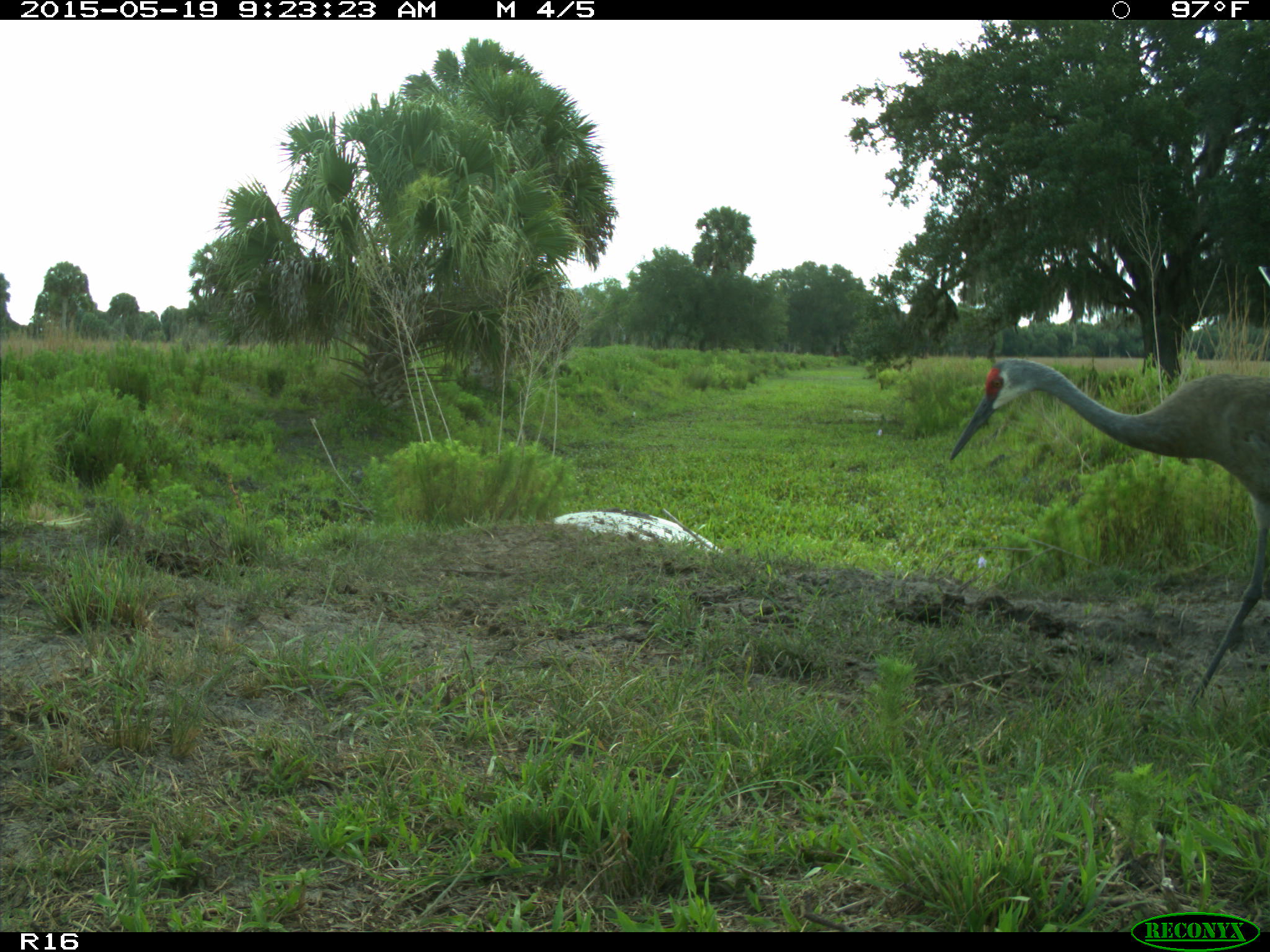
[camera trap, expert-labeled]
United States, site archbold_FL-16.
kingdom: Animalia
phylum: Chordata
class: Aves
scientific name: Aves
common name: birds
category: unidentified bird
Unidentified bird (birds) (Aves).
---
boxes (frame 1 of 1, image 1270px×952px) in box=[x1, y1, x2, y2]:
animal: box=[949, 357, 1269, 707]